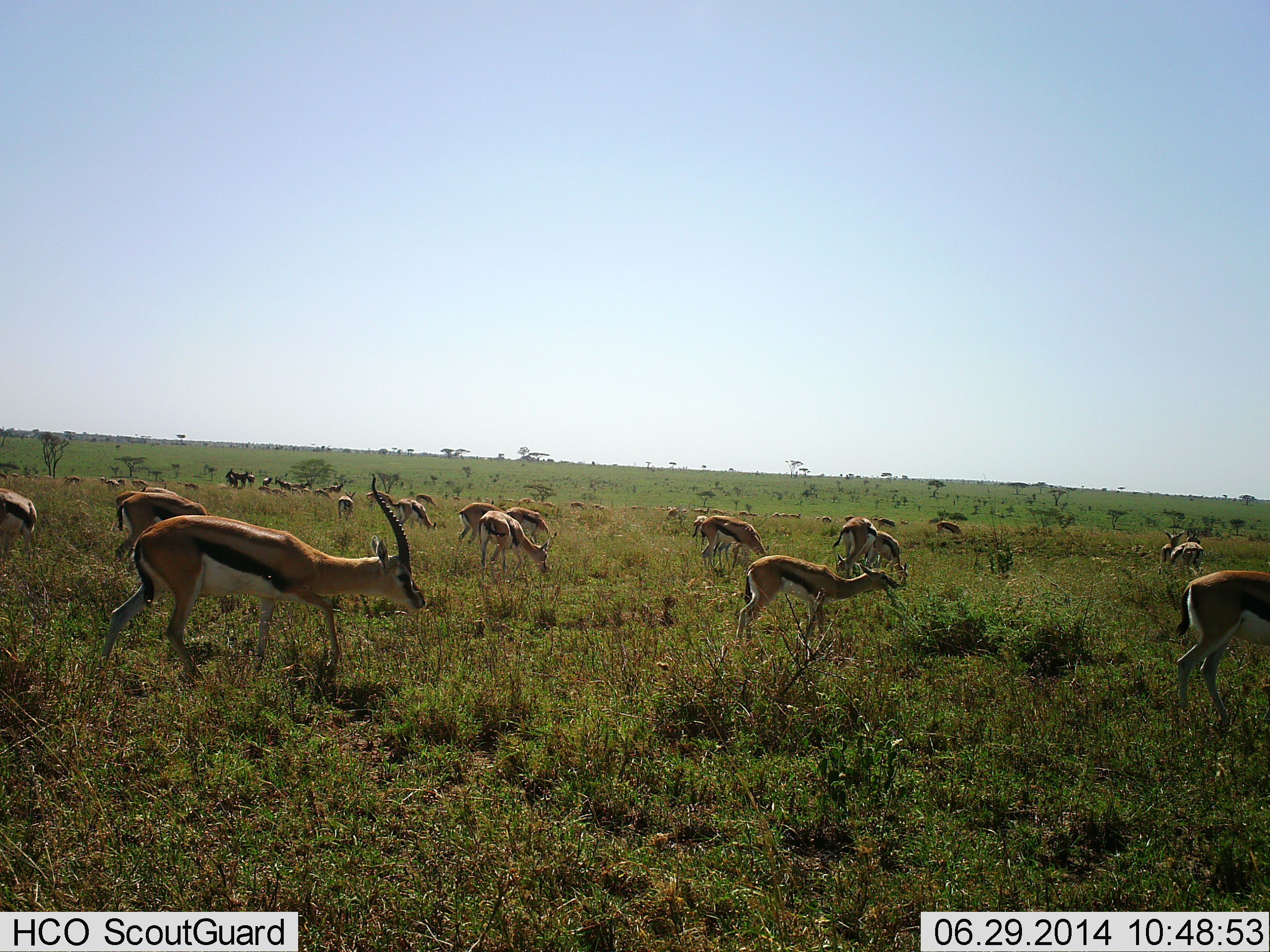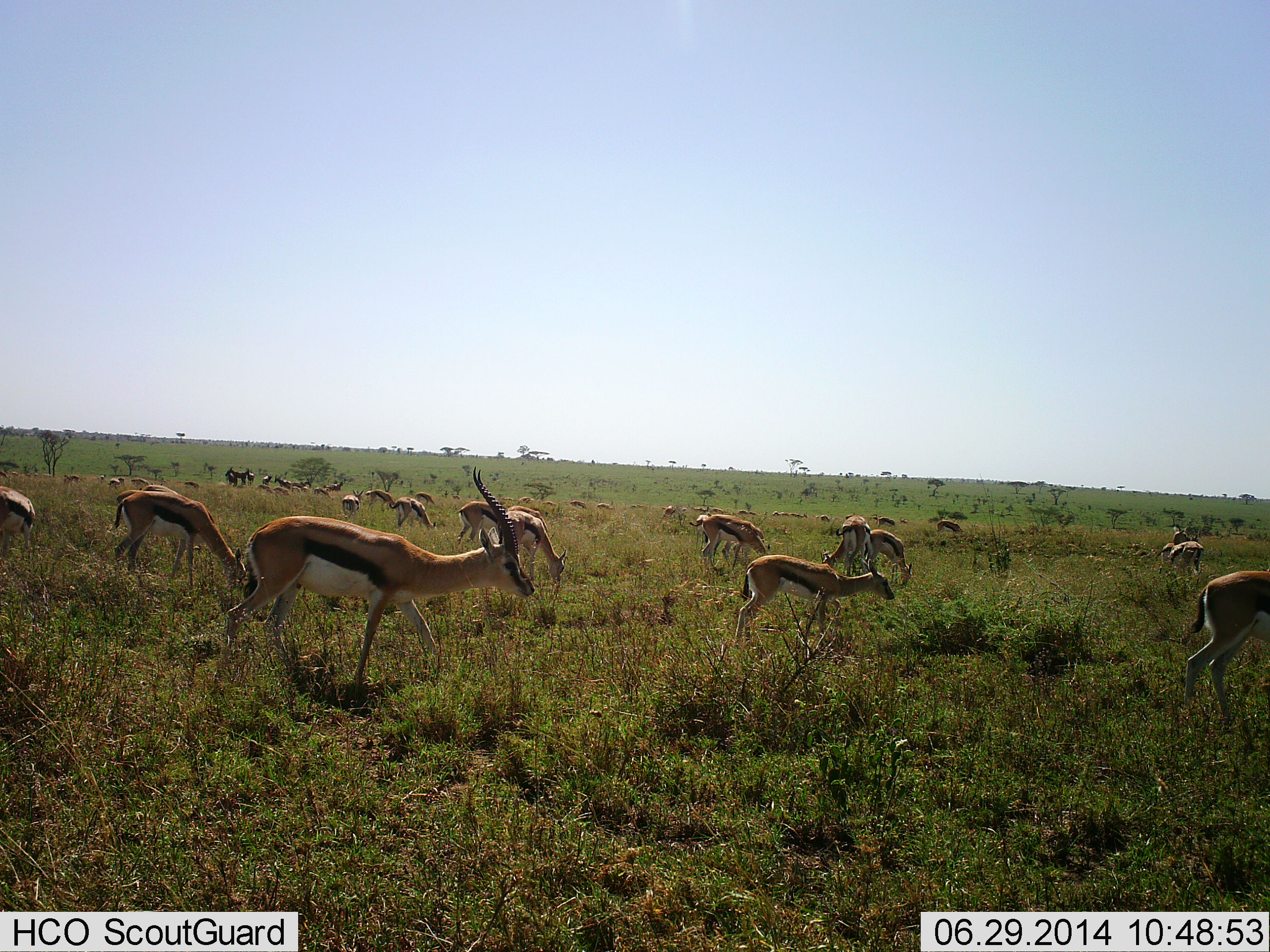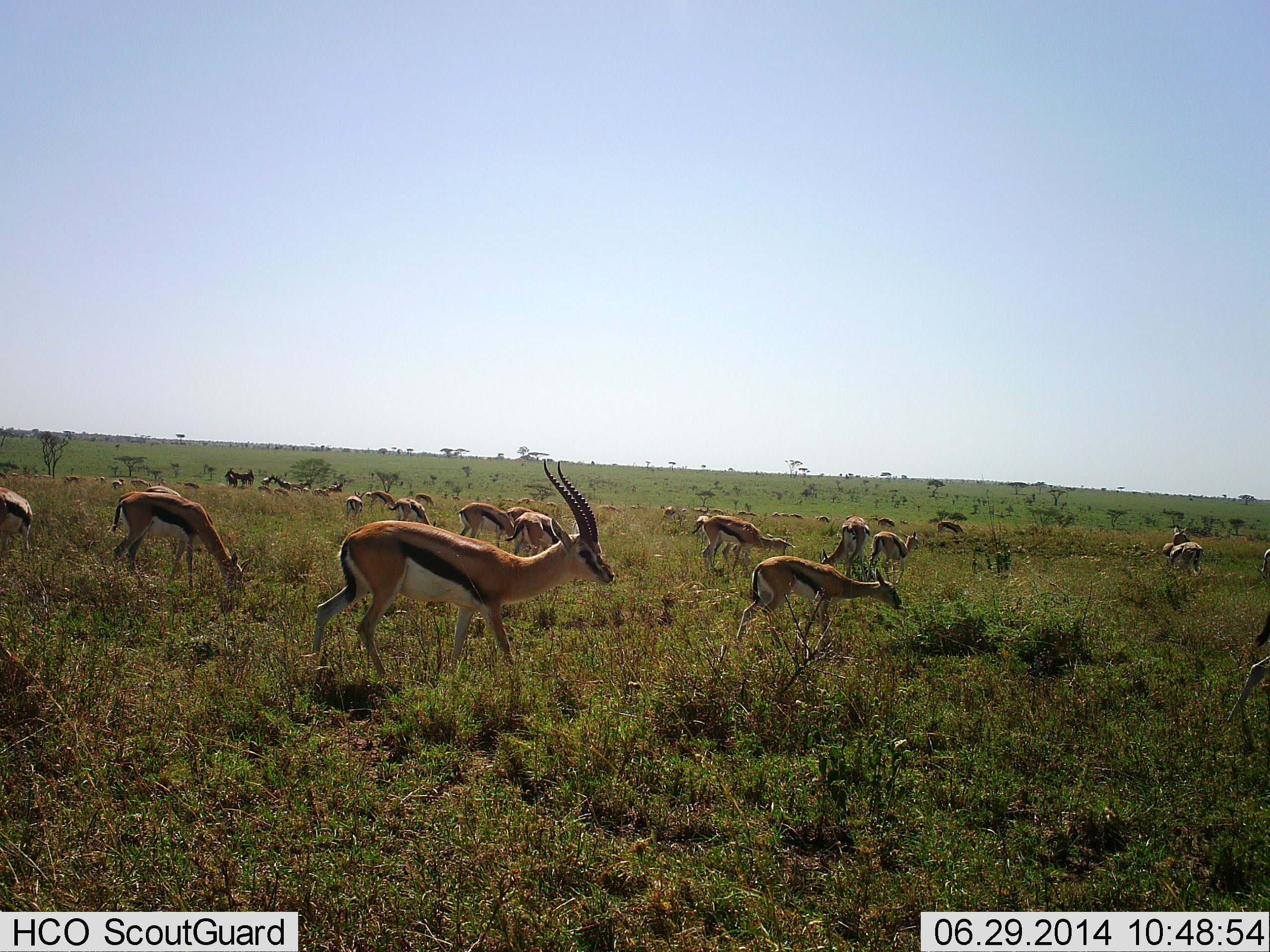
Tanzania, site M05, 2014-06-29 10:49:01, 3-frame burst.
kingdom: Animalia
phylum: Chordata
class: Mammalia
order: Artiodactyla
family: Bovidae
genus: Eudorcas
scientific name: Eudorcas thomsonii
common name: thomson's gazelle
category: gazellethomsons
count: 11-50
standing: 91%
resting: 0%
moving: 73%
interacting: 0%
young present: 0%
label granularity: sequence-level